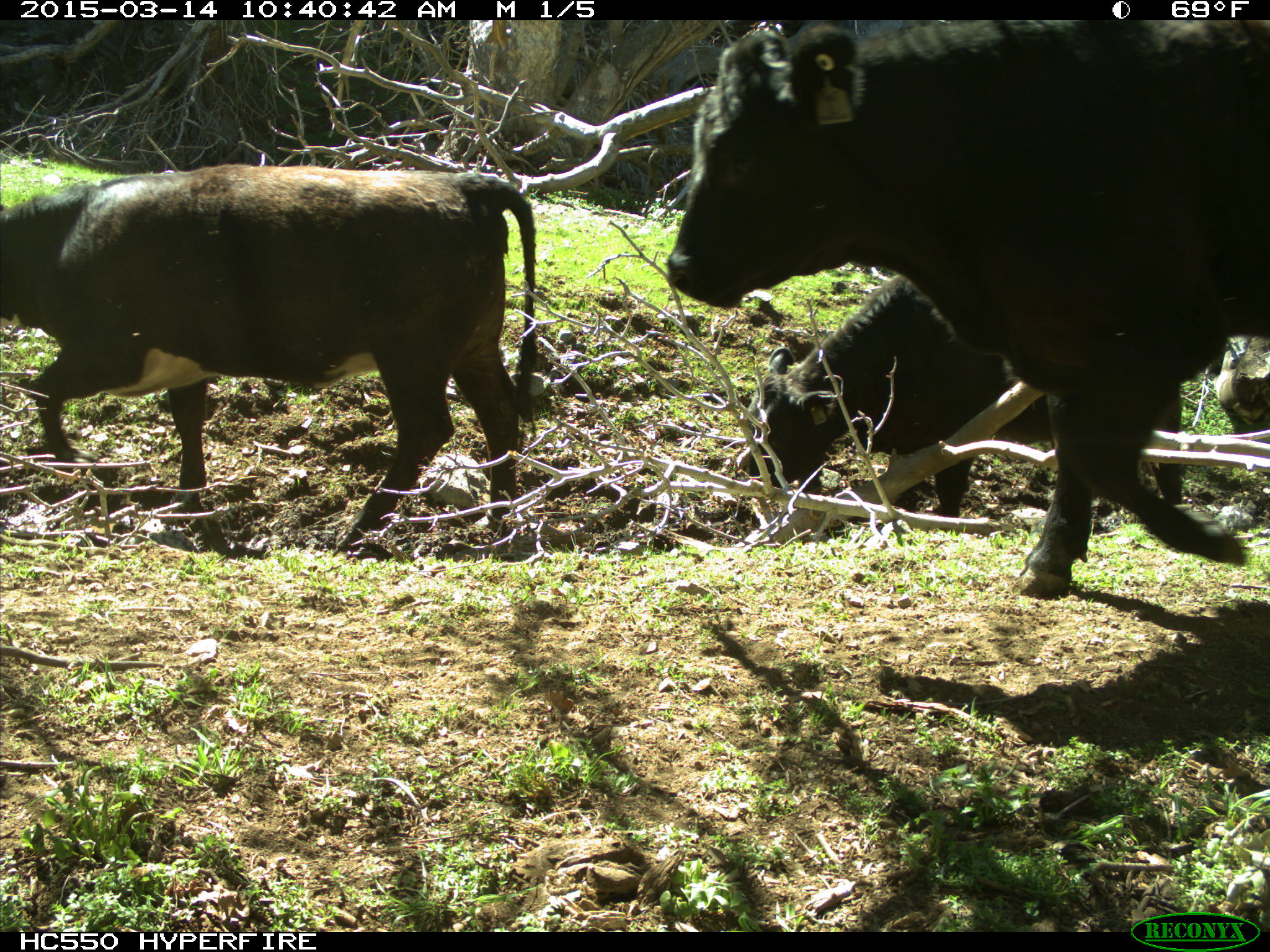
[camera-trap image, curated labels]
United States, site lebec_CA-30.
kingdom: Animalia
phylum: Chordata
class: Mammalia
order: Artiodactyla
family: Bovidae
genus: Bos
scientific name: Bos taurus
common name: domestic cow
Bos taurus (domestic cow).